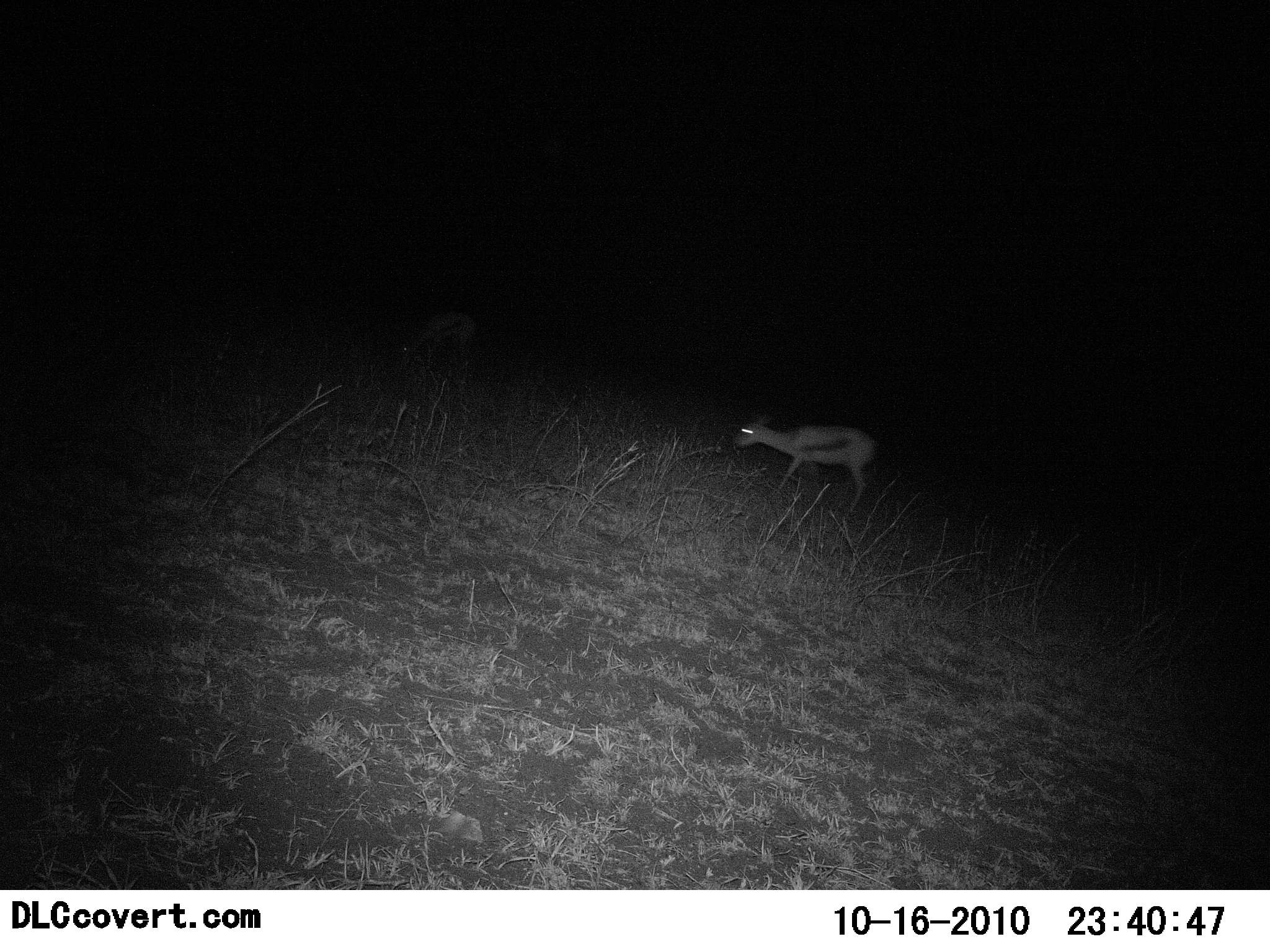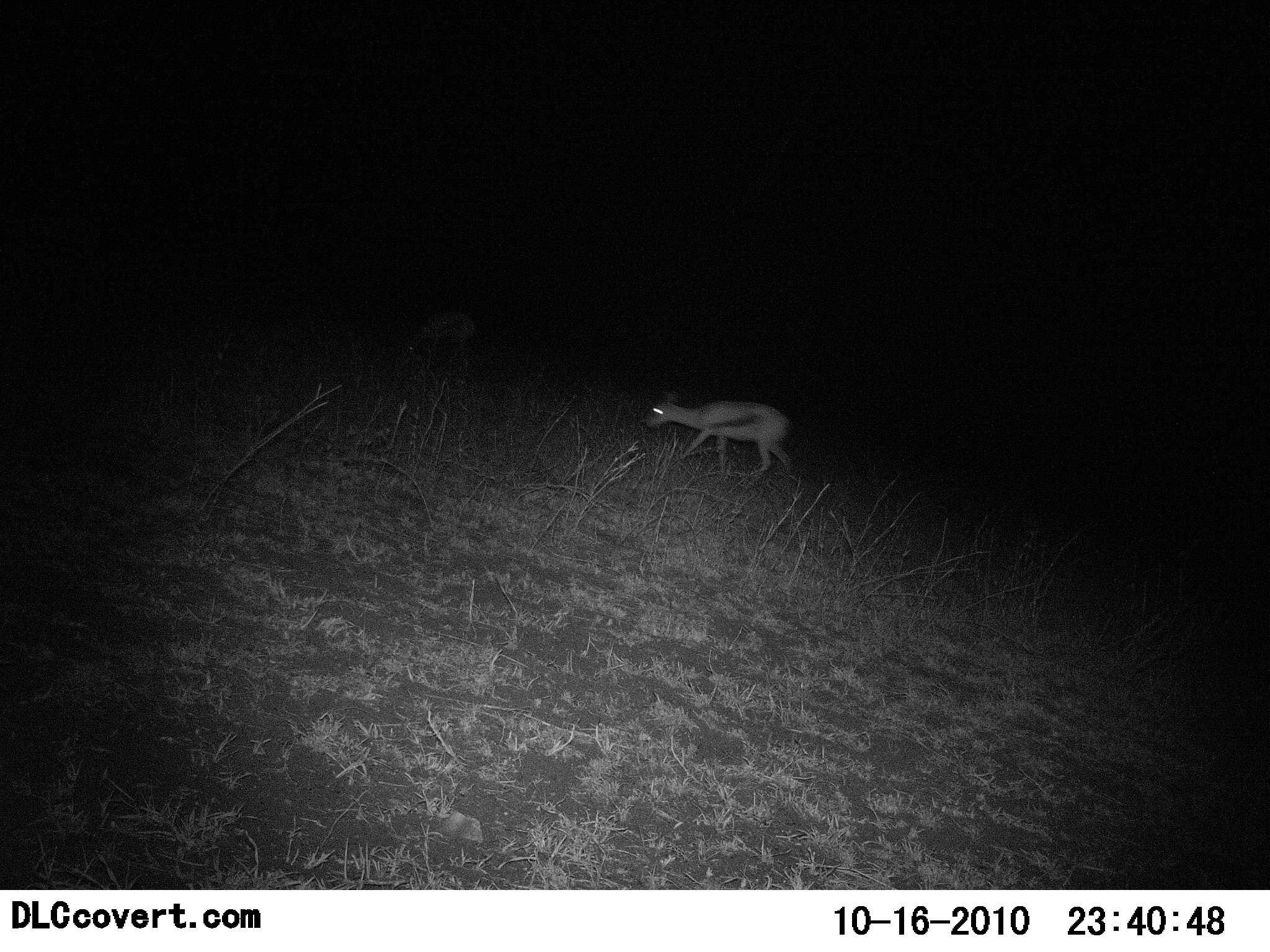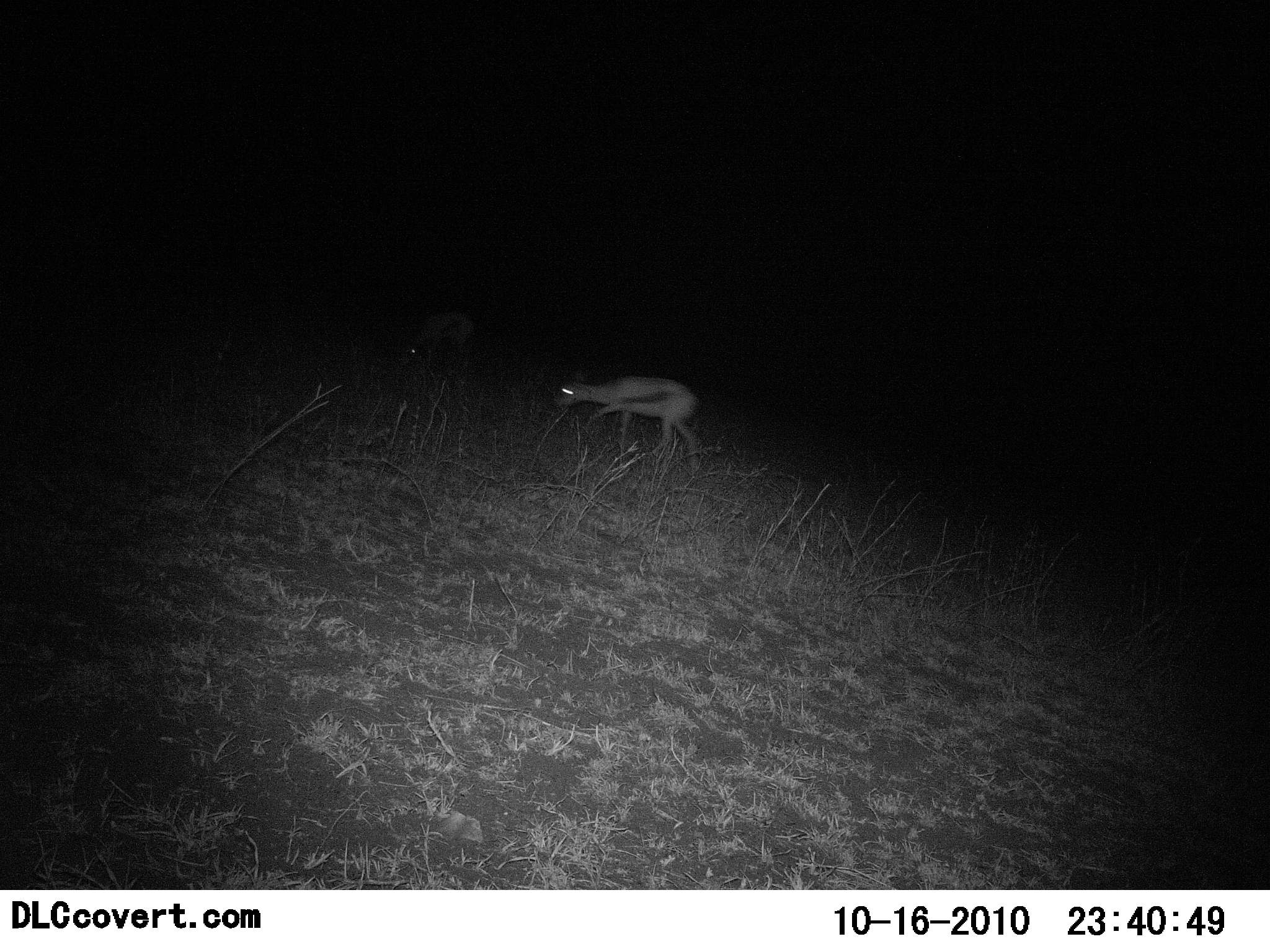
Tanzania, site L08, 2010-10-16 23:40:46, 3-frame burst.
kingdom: Animalia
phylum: Chordata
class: Mammalia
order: Artiodactyla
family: Bovidae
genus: Eudorcas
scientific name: Eudorcas thomsonii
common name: thomson's gazelle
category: gazellethomsons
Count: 1.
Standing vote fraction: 11%.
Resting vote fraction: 0%.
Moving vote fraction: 89%.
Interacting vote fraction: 0%.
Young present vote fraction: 6%.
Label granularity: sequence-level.